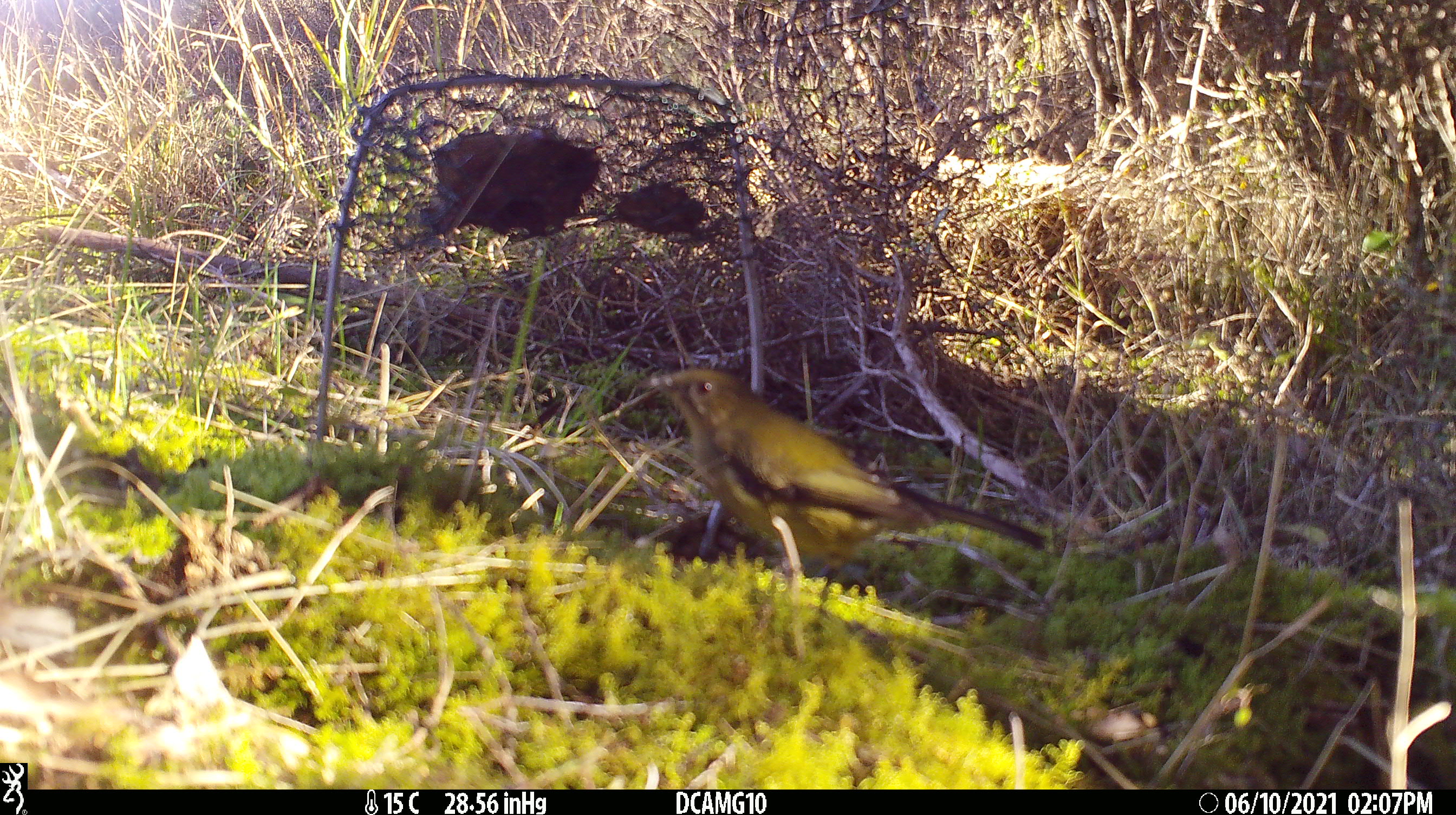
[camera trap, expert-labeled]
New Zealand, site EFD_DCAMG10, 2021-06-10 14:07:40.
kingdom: Animalia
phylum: Chordata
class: Aves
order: Passeriformes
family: Meliphagidae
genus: Anthornis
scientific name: Anthornis melanura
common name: new zealand bellbird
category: bellbird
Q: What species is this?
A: Bellbird (new zealand bellbird) (Anthornis melanura).